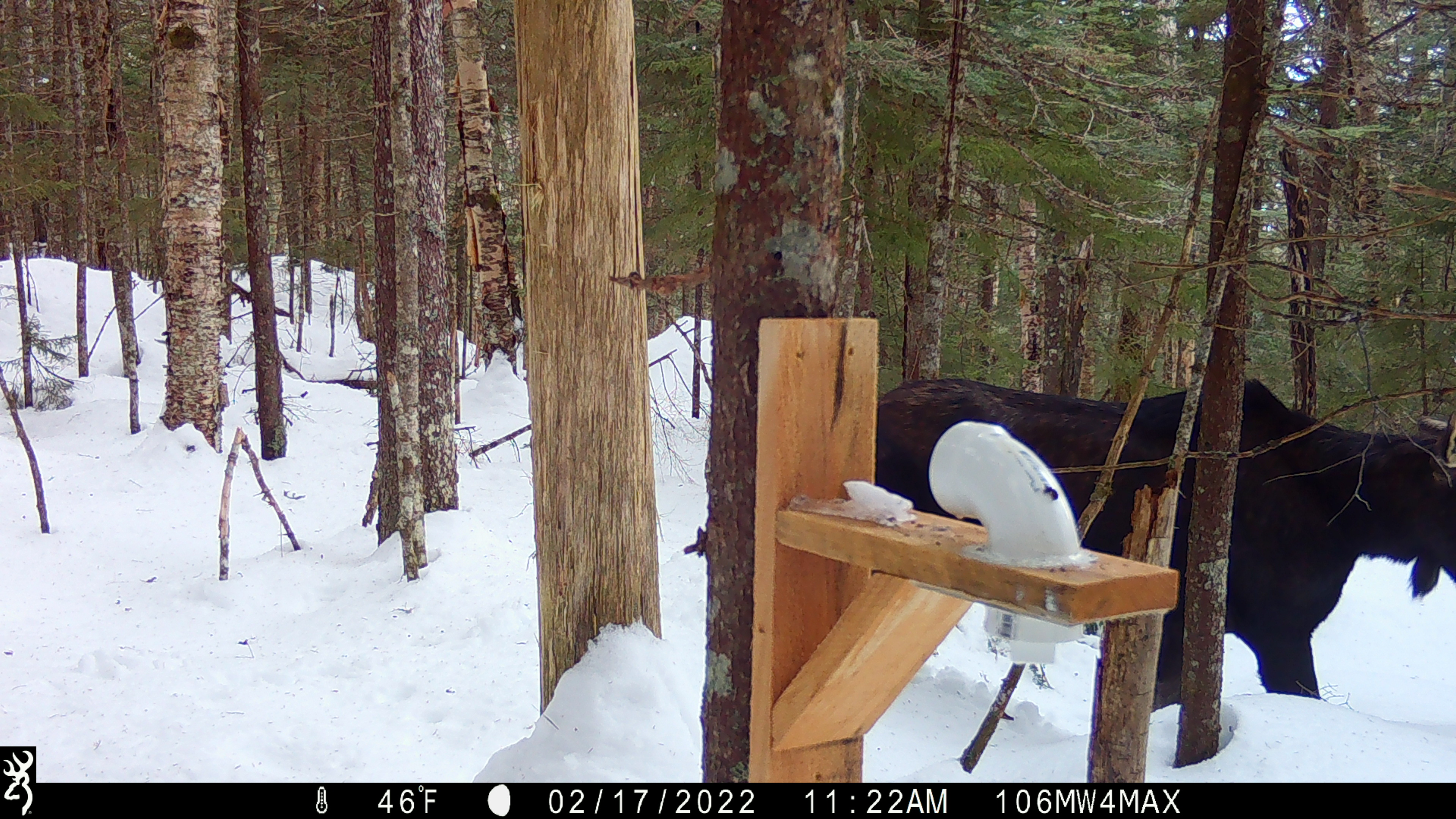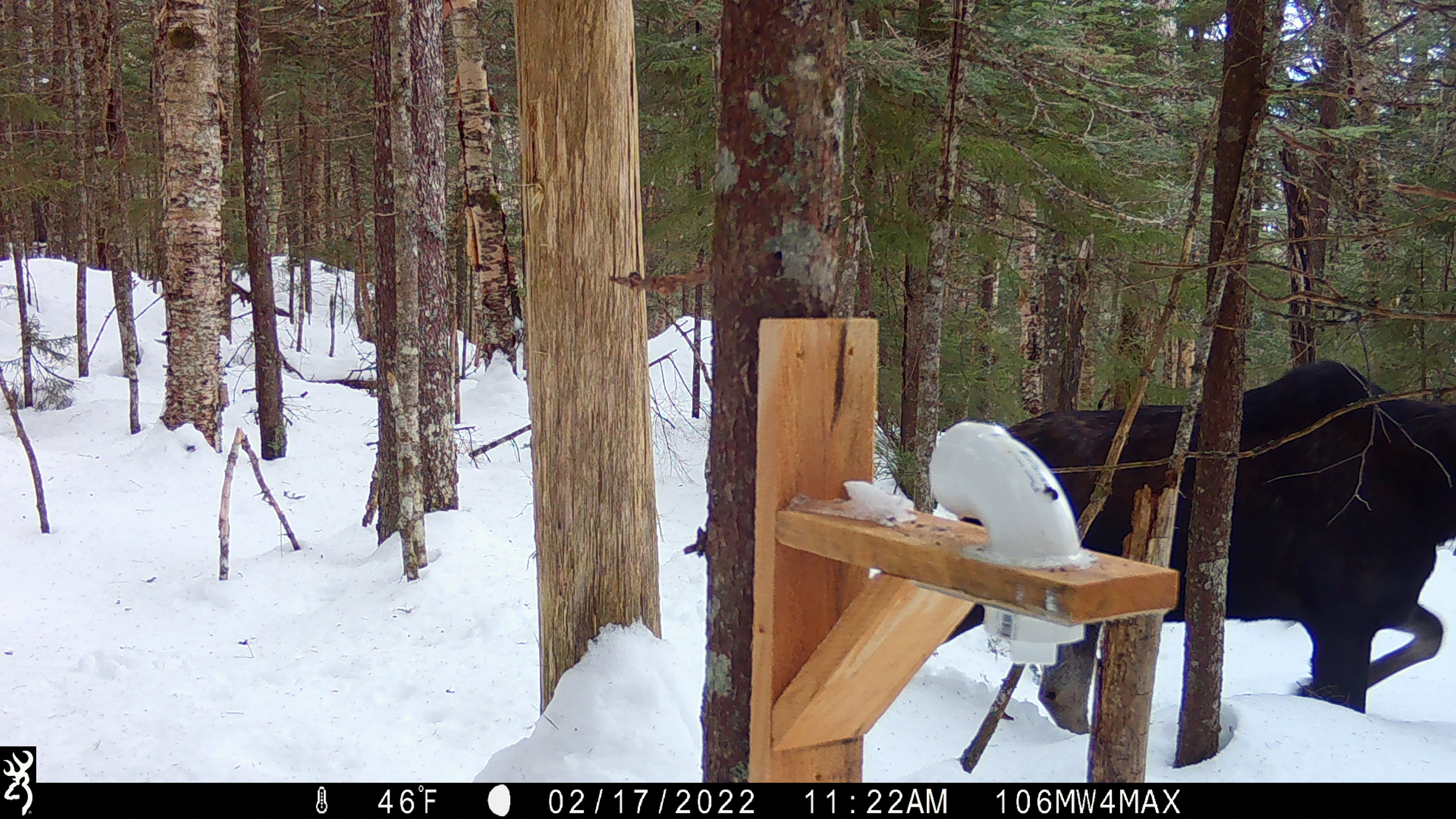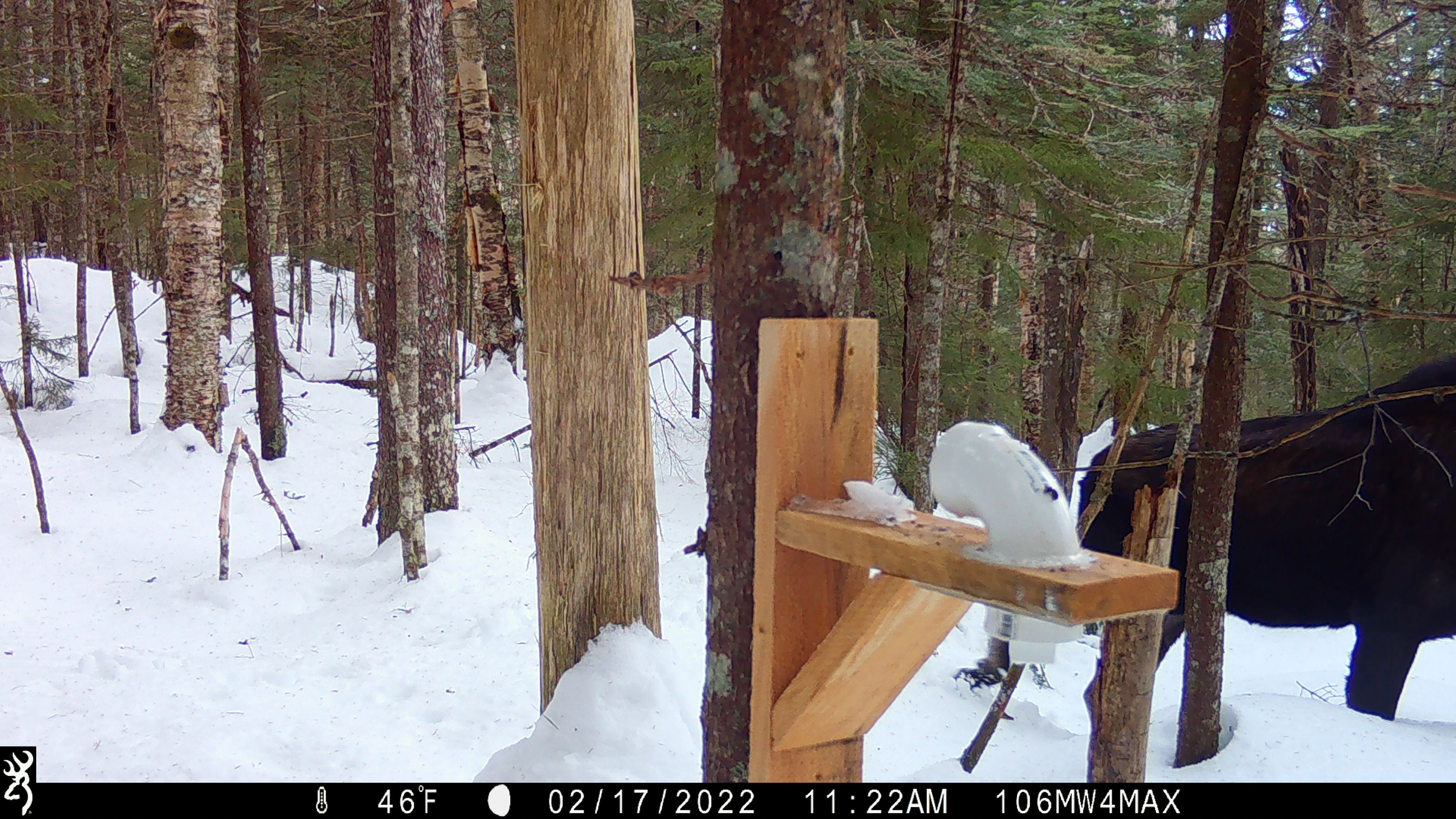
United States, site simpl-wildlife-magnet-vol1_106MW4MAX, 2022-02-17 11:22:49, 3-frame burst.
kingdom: Animalia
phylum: Chordata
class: Mammalia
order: Artiodactyla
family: Cervidae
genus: Alces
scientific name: Alces alces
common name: moose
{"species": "moose (Alces alces)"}